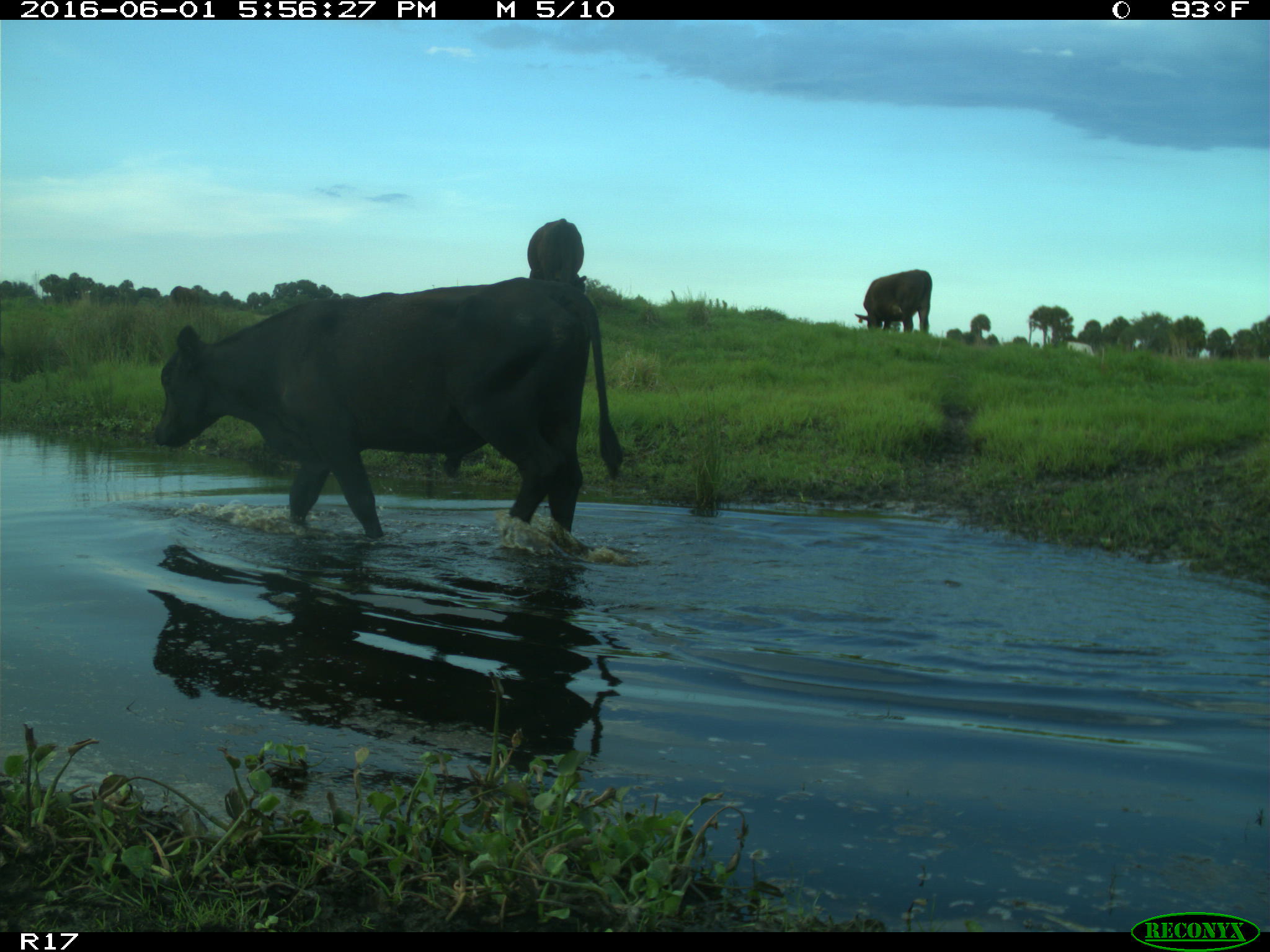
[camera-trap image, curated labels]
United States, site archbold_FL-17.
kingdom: Animalia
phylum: Chordata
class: Mammalia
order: Artiodactyla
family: Bovidae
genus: Bos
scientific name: Bos taurus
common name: domestic cow